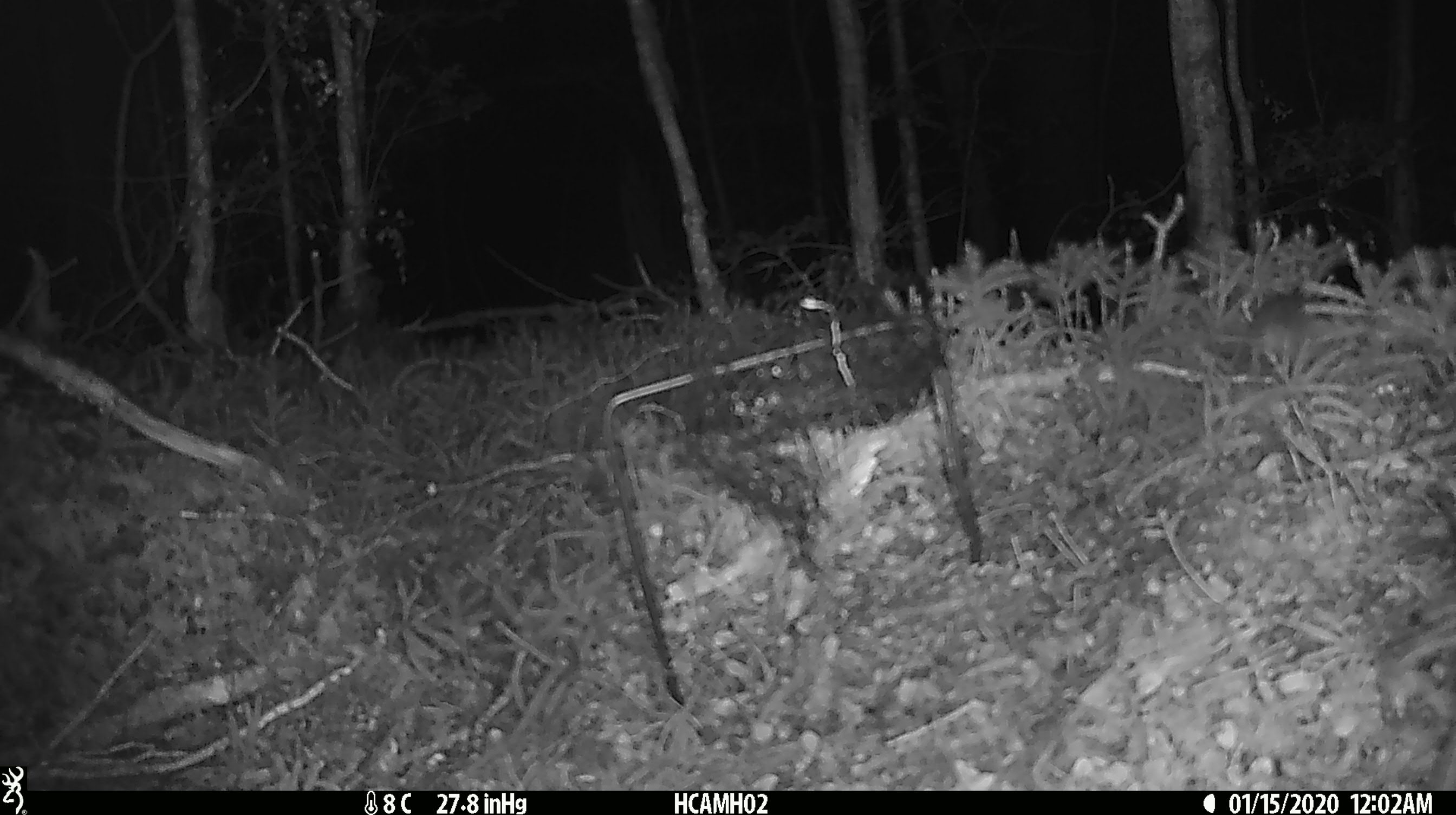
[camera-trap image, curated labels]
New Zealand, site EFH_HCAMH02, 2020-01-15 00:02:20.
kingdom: Animalia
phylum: Chordata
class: Mammalia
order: Rodentia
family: Muridae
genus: Mus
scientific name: Mus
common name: mouse